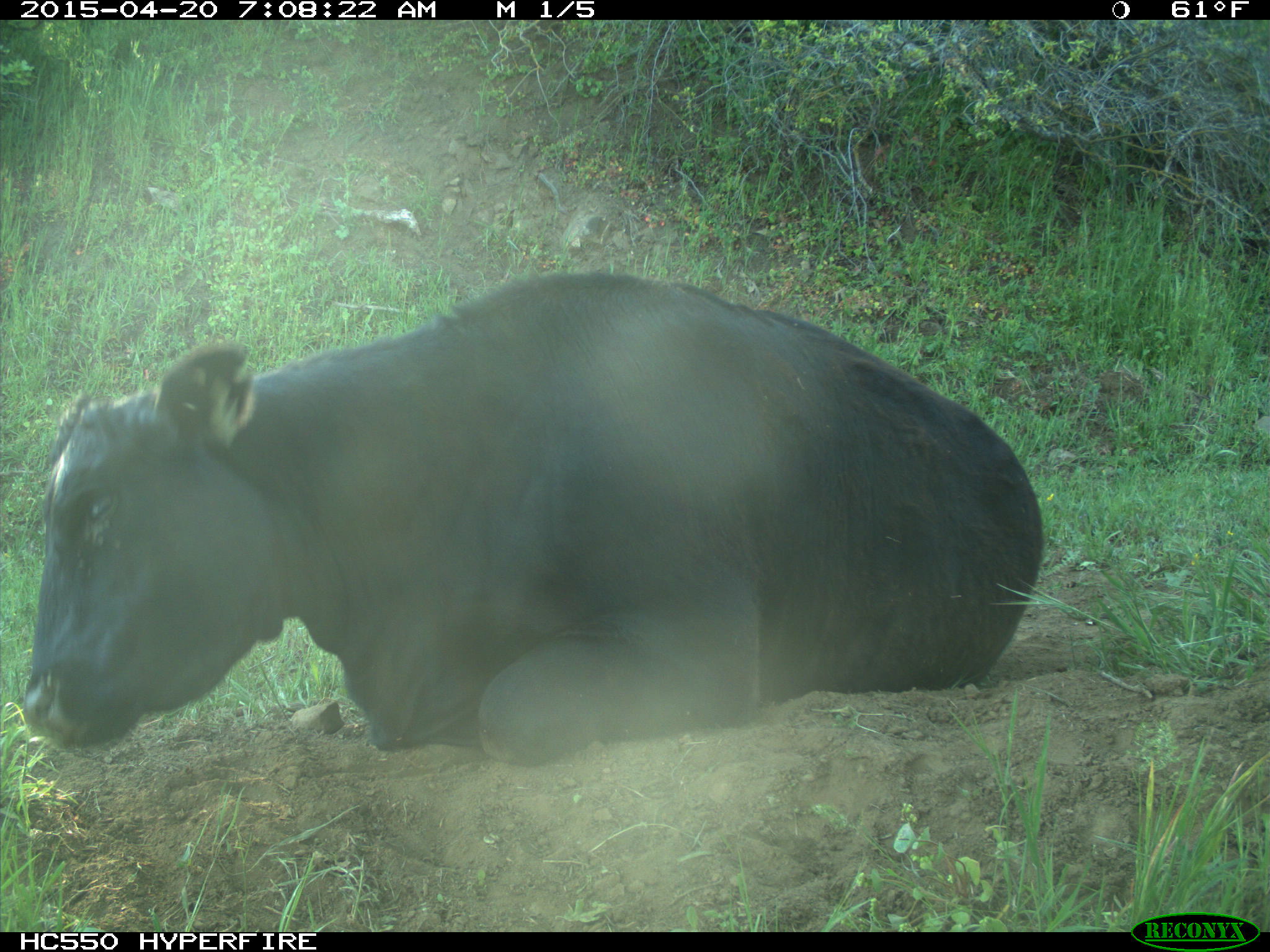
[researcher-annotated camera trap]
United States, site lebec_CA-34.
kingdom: Animalia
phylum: Chordata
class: Mammalia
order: Artiodactyla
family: Bovidae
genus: Bos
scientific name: Bos taurus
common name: domestic cow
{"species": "Bos taurus (domestic cow)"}